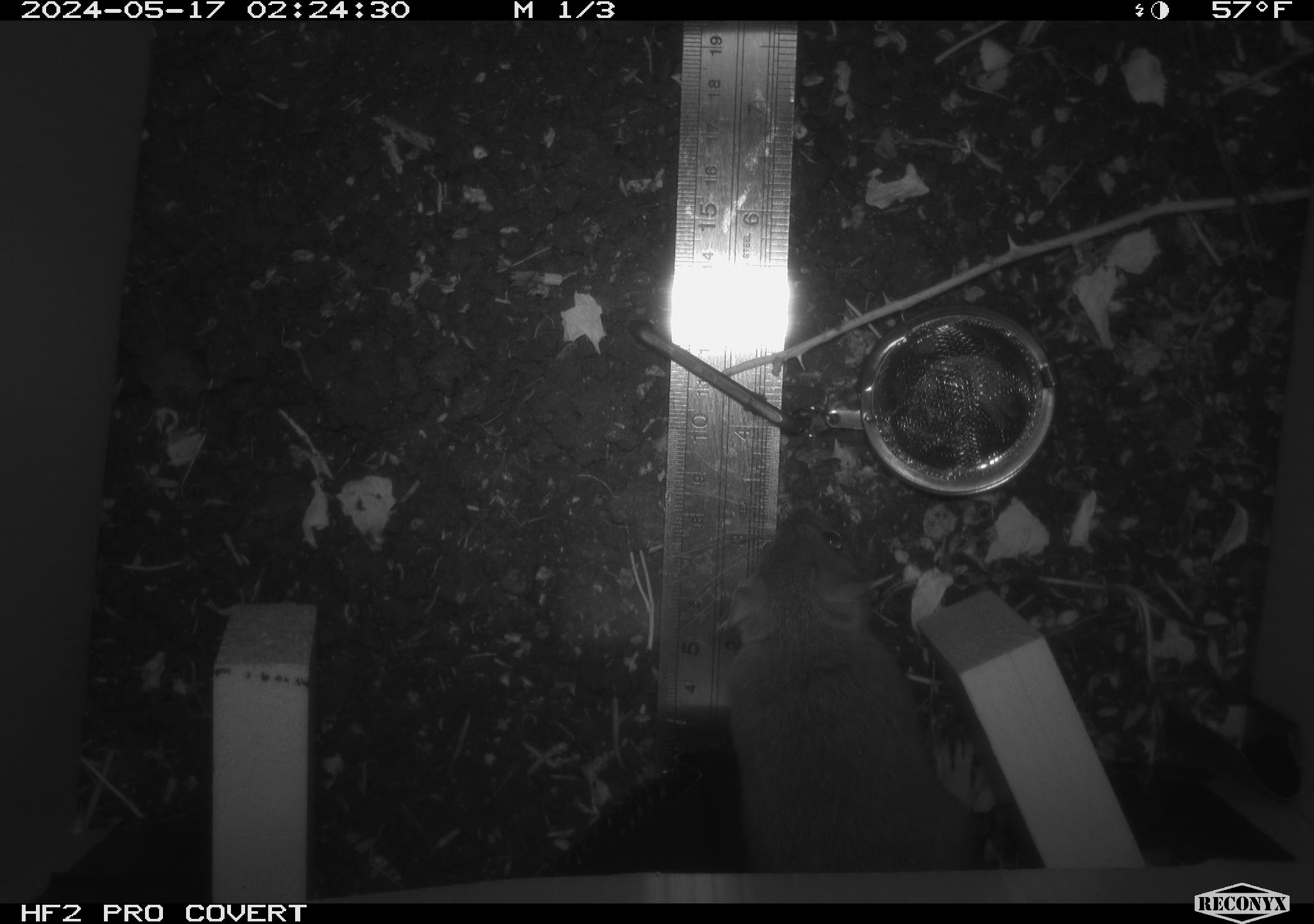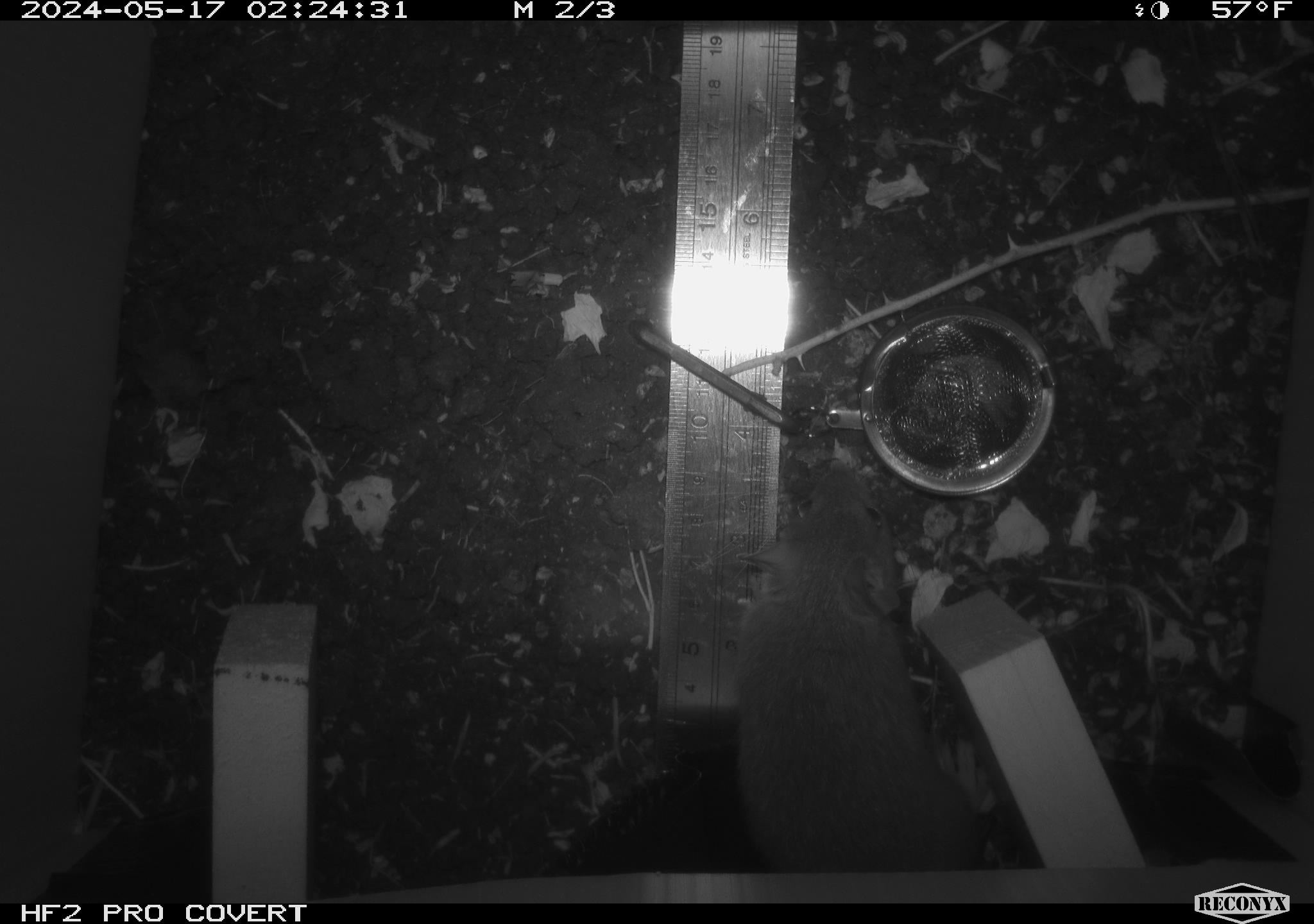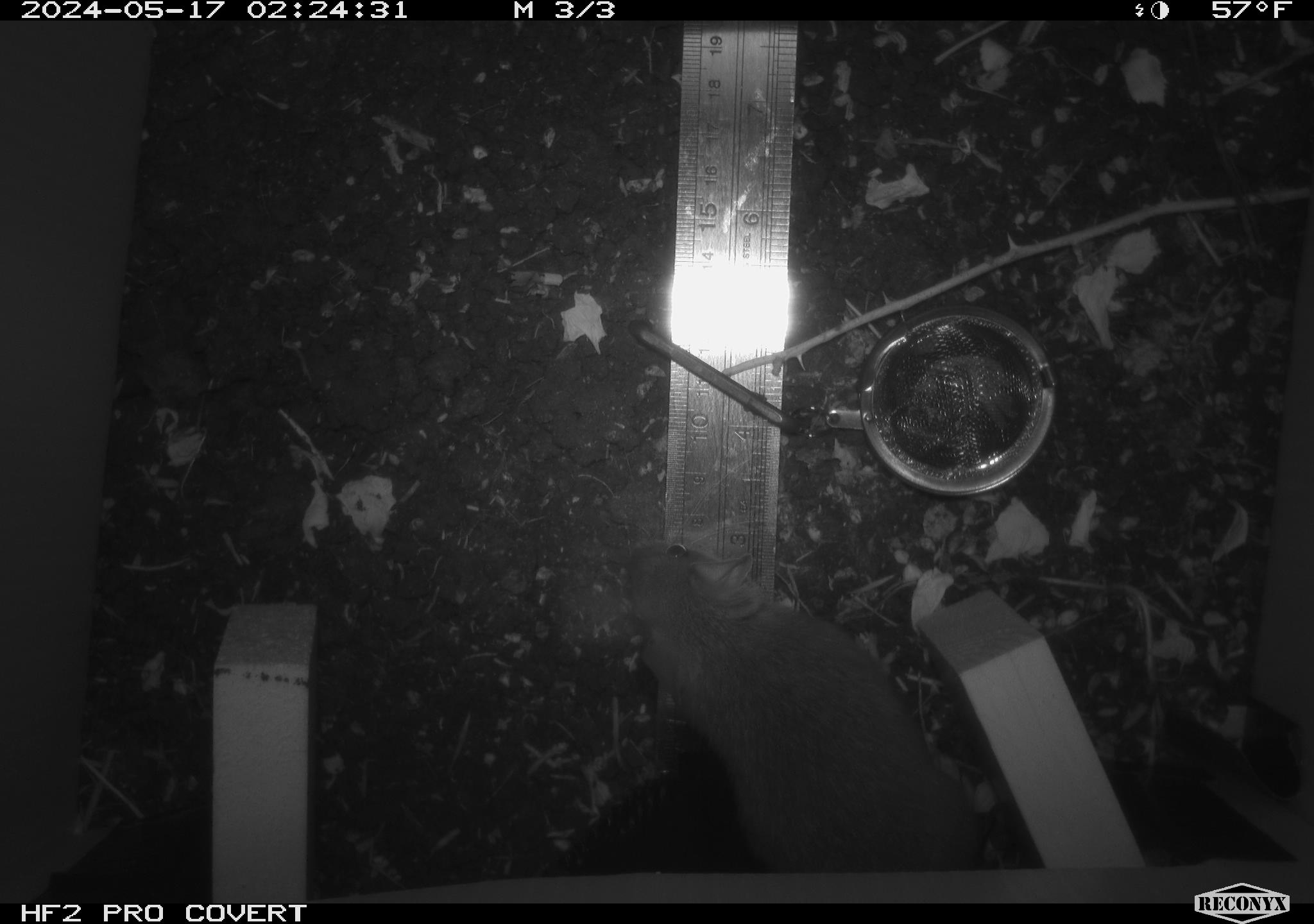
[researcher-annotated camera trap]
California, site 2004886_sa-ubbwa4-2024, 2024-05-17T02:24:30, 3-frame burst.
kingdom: Animalia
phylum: Chordata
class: Mammalia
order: Rodentia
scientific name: Rodentia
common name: woodrat or rat or mouse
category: woodrat or rat or mouse species